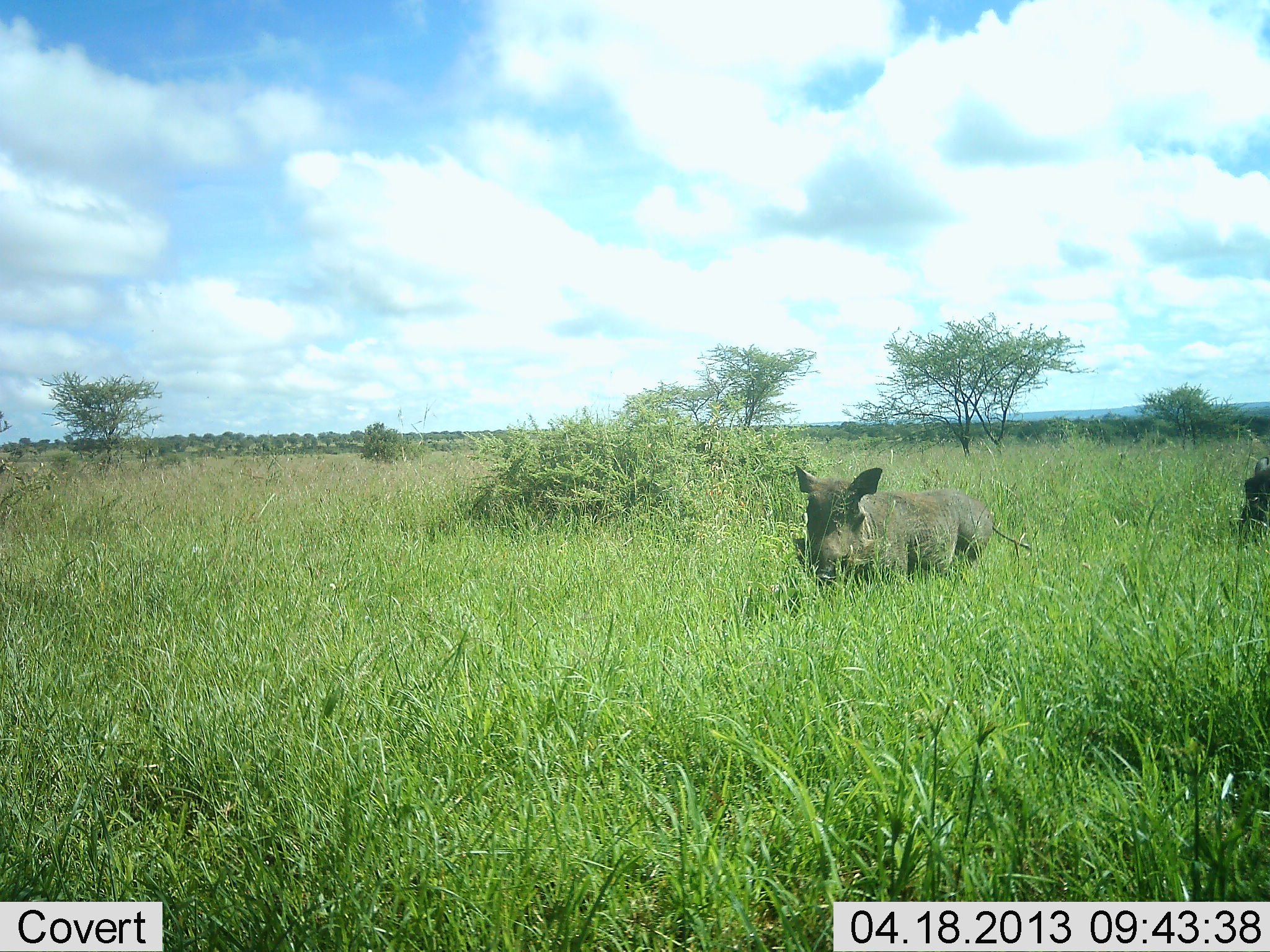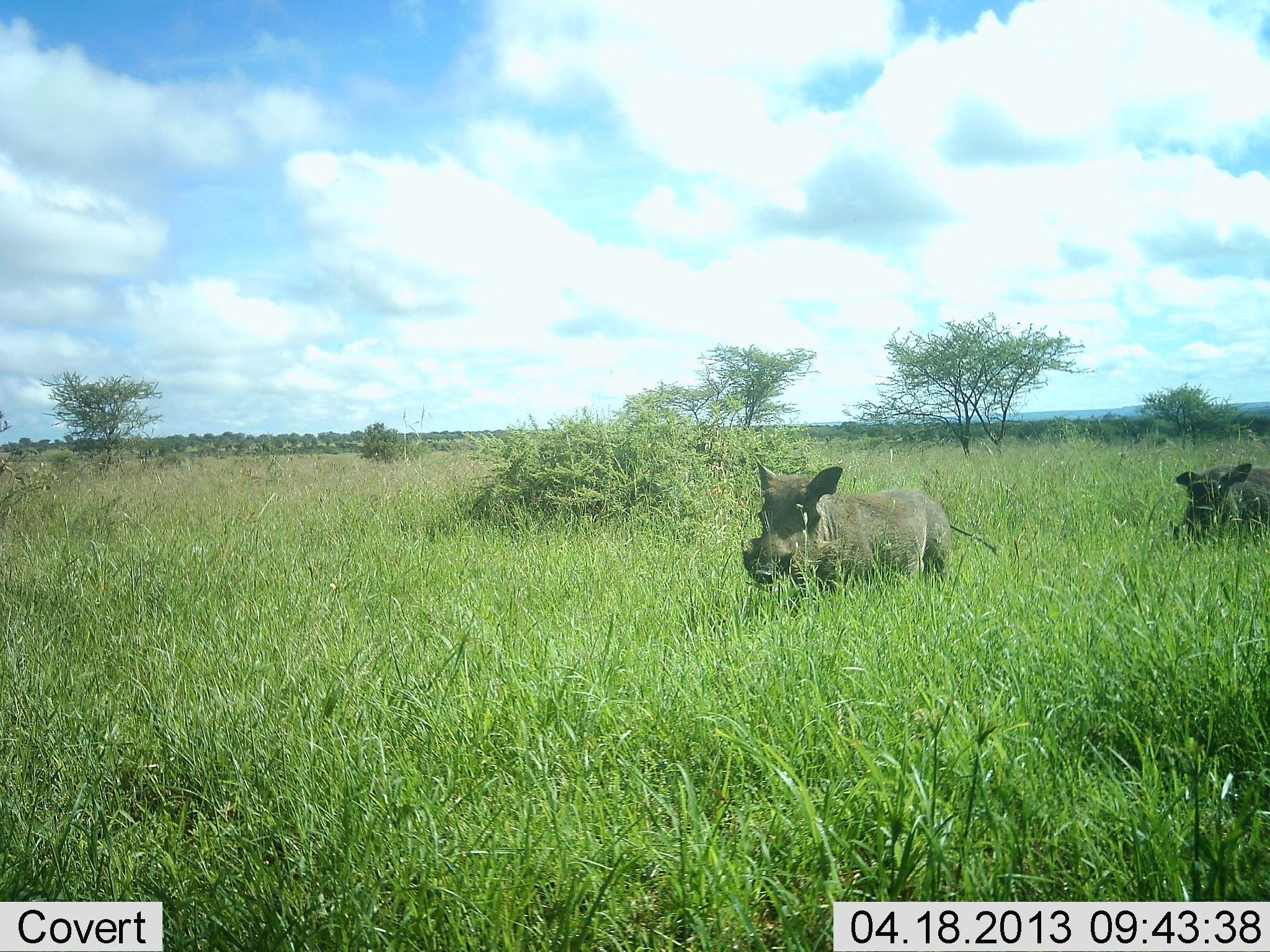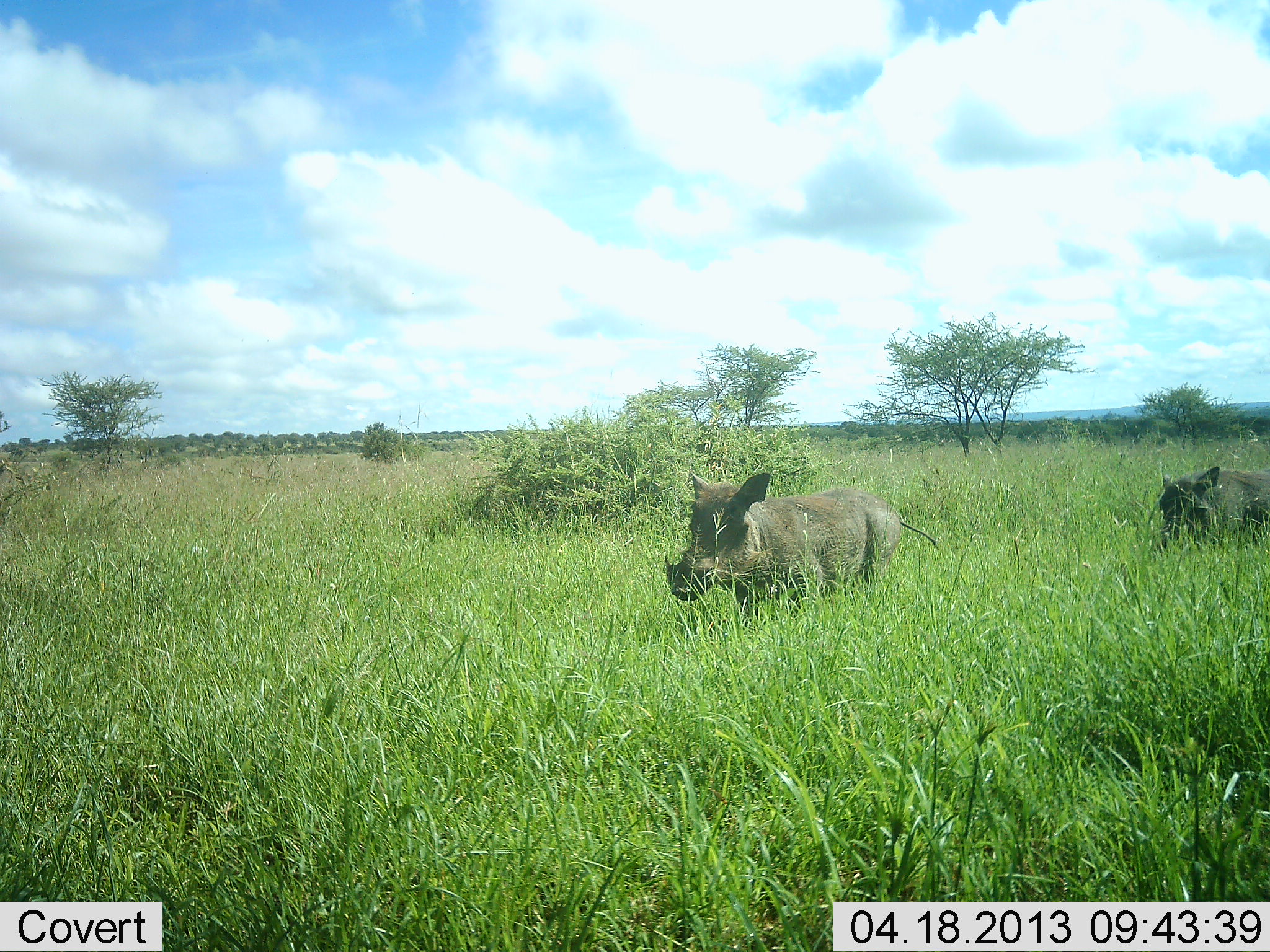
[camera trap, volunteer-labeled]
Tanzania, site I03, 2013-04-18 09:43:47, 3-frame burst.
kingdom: Animalia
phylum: Chordata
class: Mammalia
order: Artiodactyla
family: Suidae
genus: Phacochoerus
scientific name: Phacochoerus africanus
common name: warthog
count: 2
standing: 3%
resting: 0%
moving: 97%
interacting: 0%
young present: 0%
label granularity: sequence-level